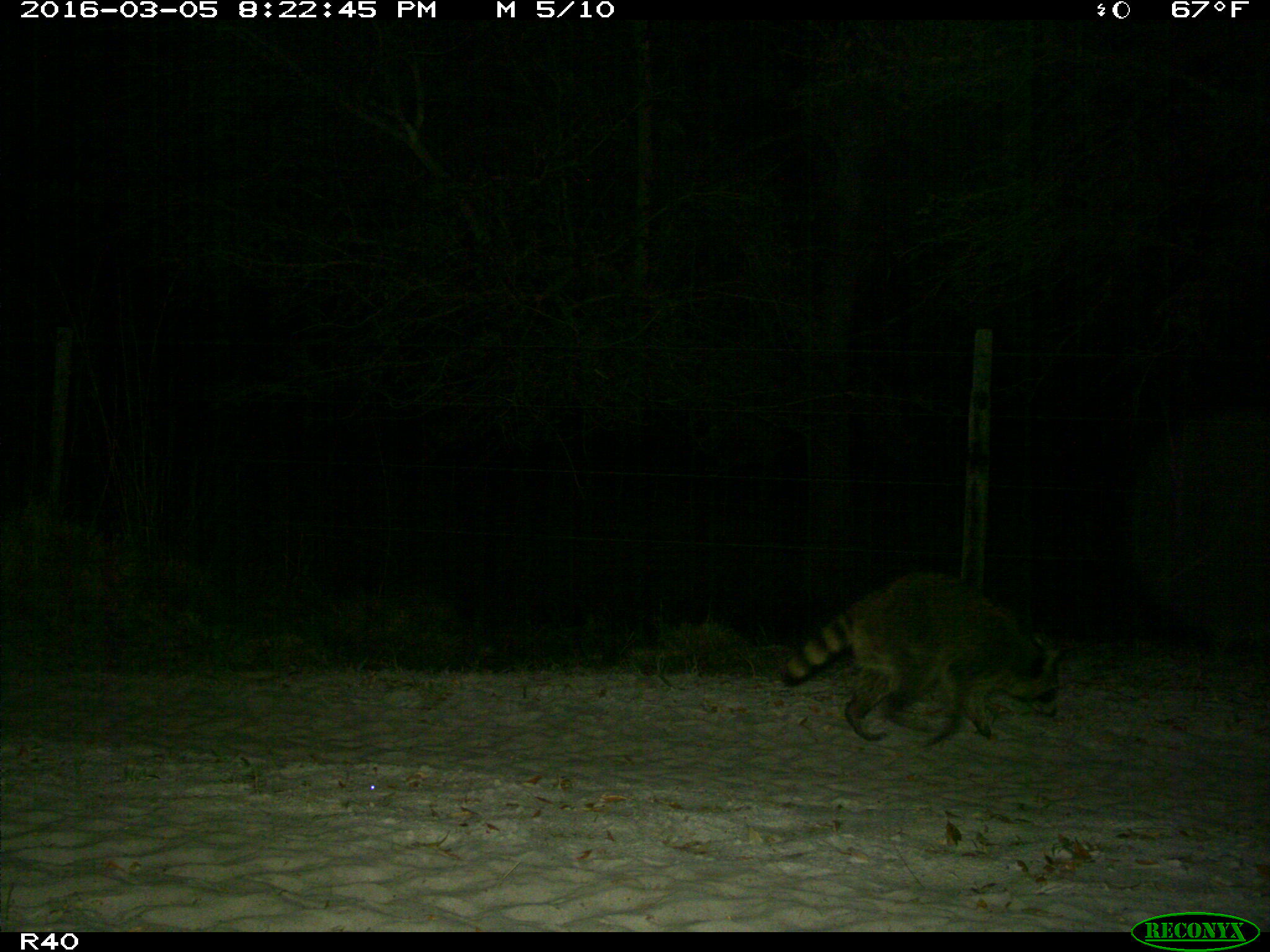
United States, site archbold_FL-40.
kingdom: Animalia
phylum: Chordata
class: Mammalia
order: Carnivora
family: Procyonidae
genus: Procyon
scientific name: Procyon lotor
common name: common raccoon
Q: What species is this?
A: Procyon lotor (common raccoon).